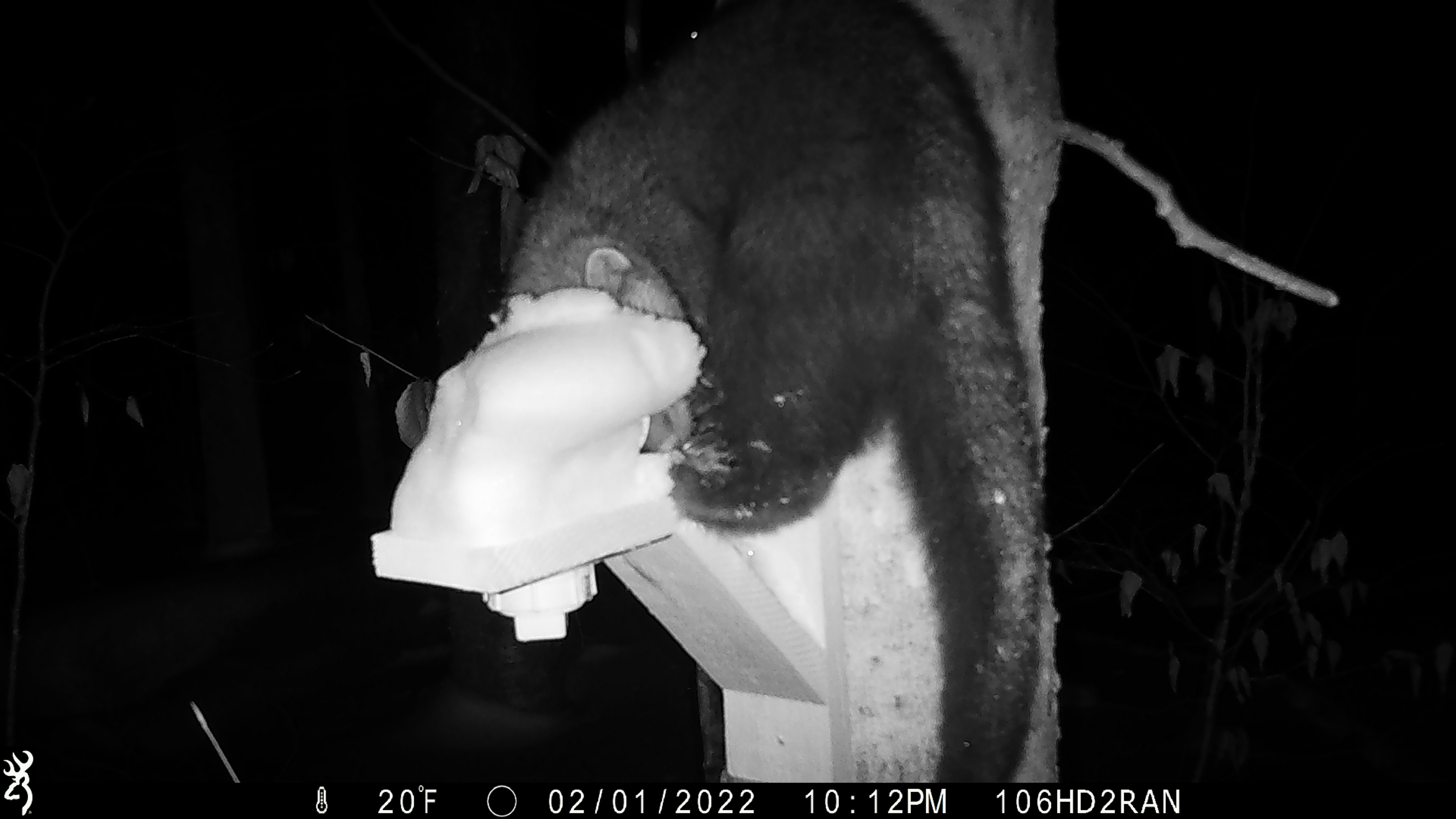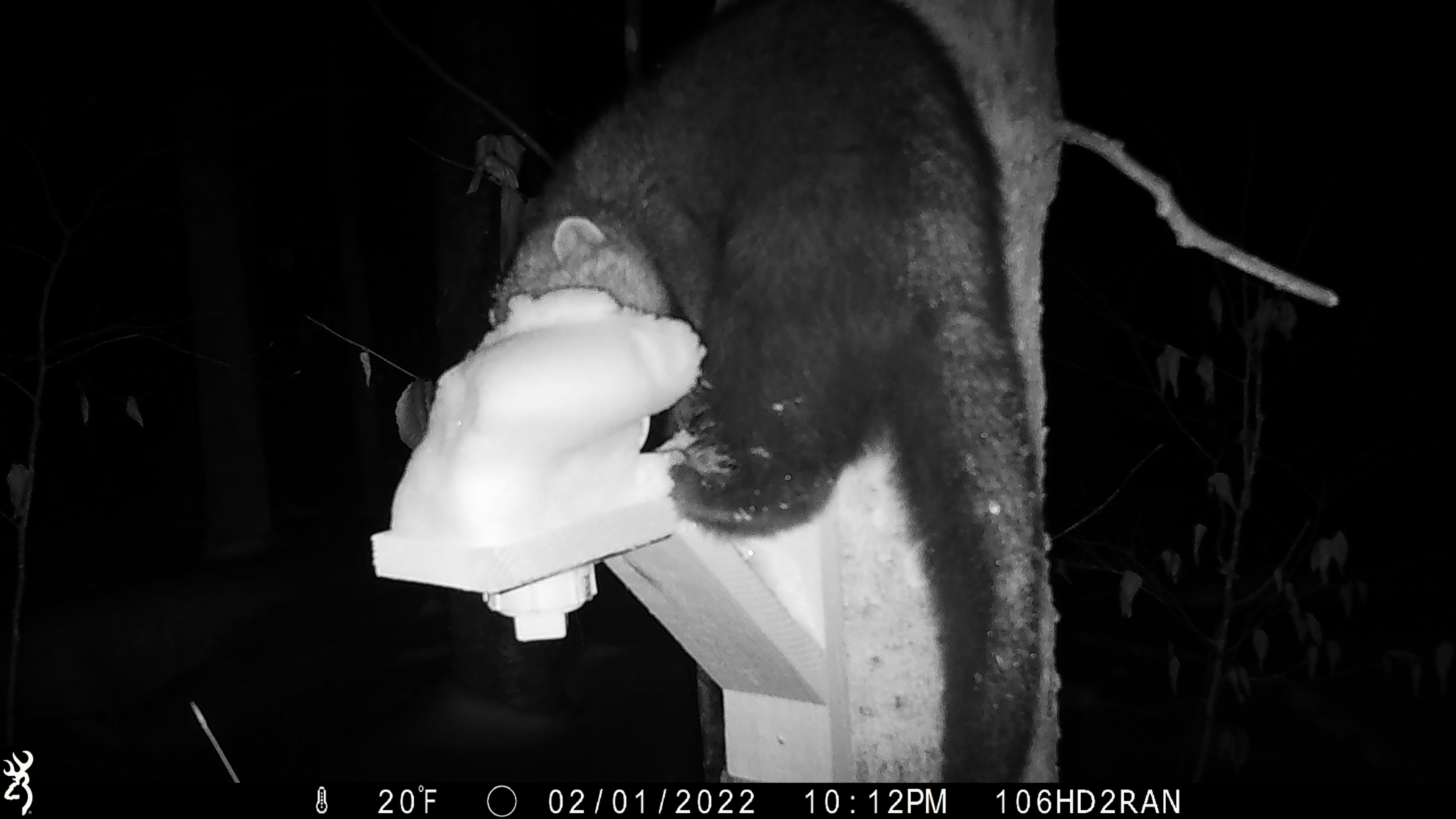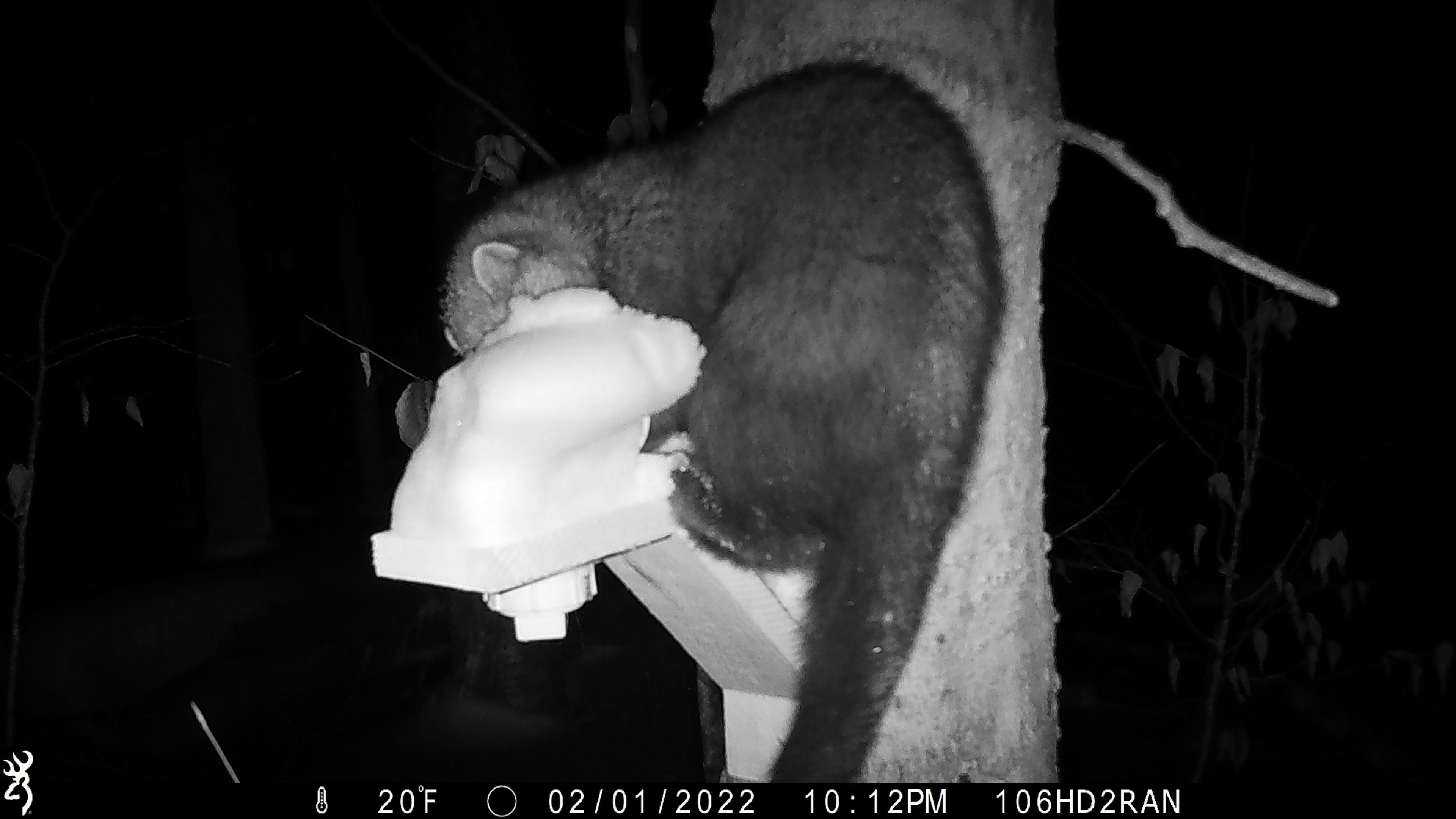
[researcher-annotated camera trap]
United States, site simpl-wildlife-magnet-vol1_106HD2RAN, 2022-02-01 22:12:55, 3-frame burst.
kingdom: Animalia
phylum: Chordata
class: Mammalia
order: Carnivora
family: Mustelidae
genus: Pekania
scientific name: Pekania pennanti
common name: fisher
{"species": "fisher (Pekania pennanti)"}